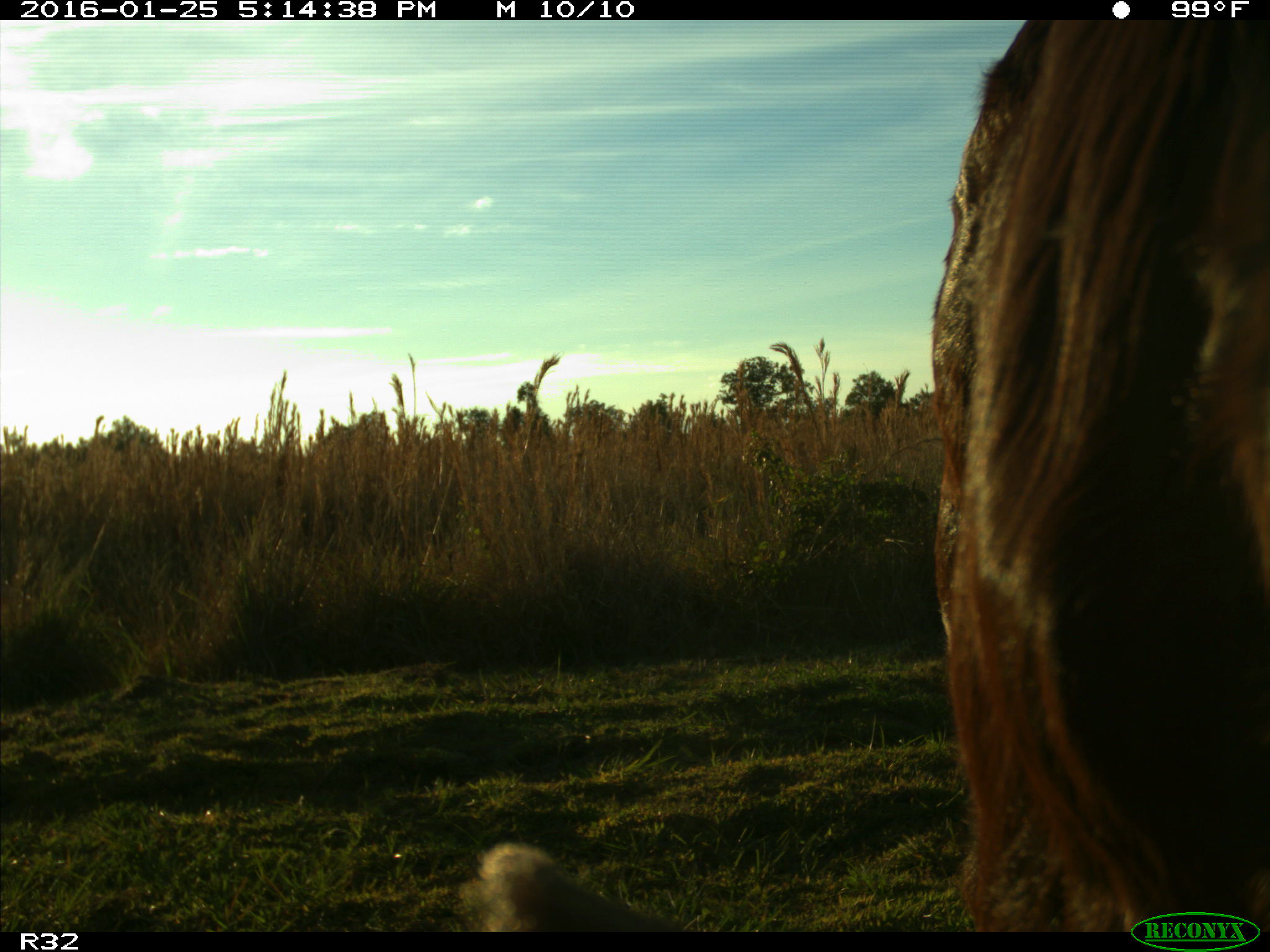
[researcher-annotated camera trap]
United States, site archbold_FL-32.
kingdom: Animalia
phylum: Chordata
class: Mammalia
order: Artiodactyla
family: Bovidae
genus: Bos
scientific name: Bos taurus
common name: domestic cow